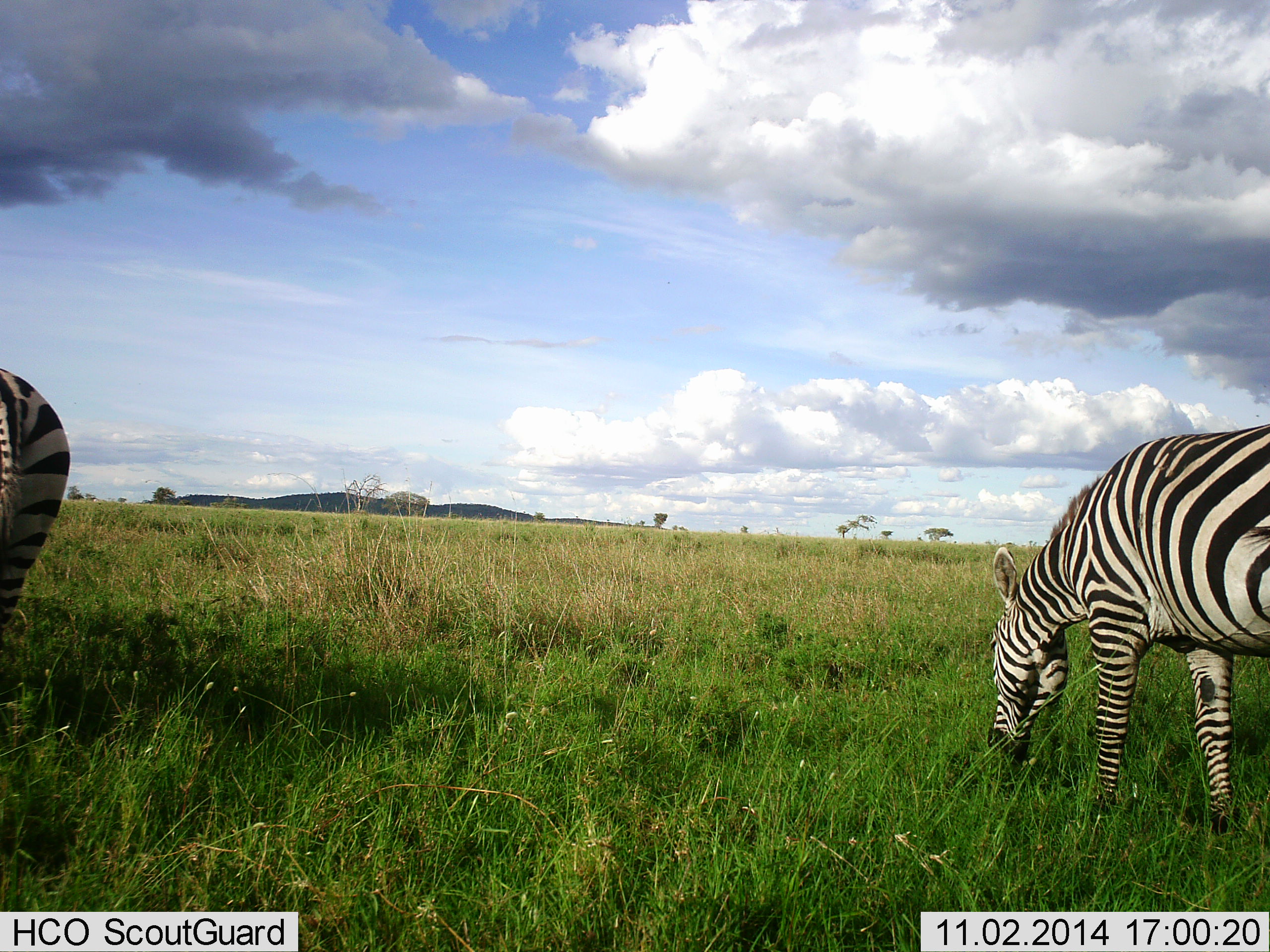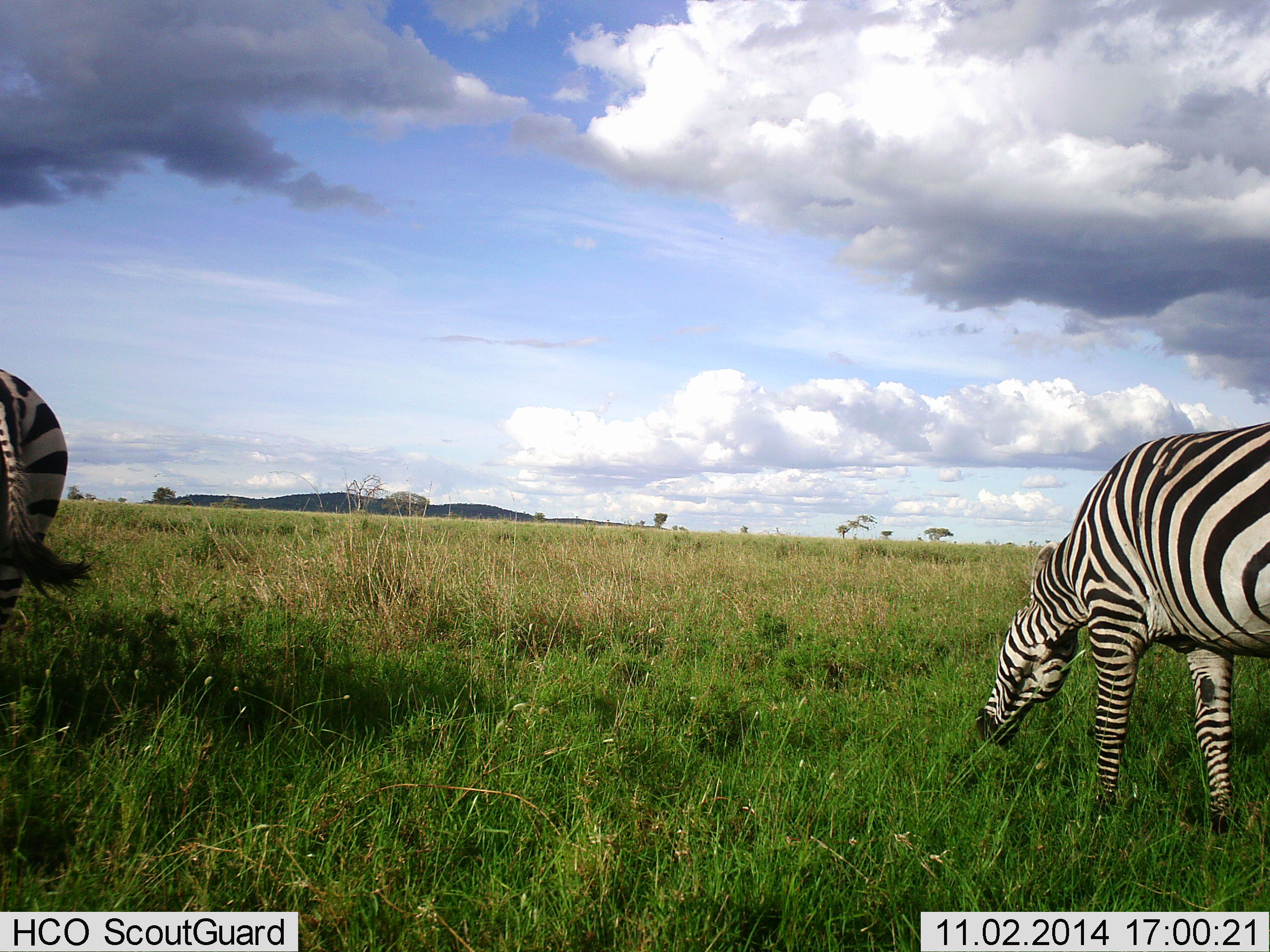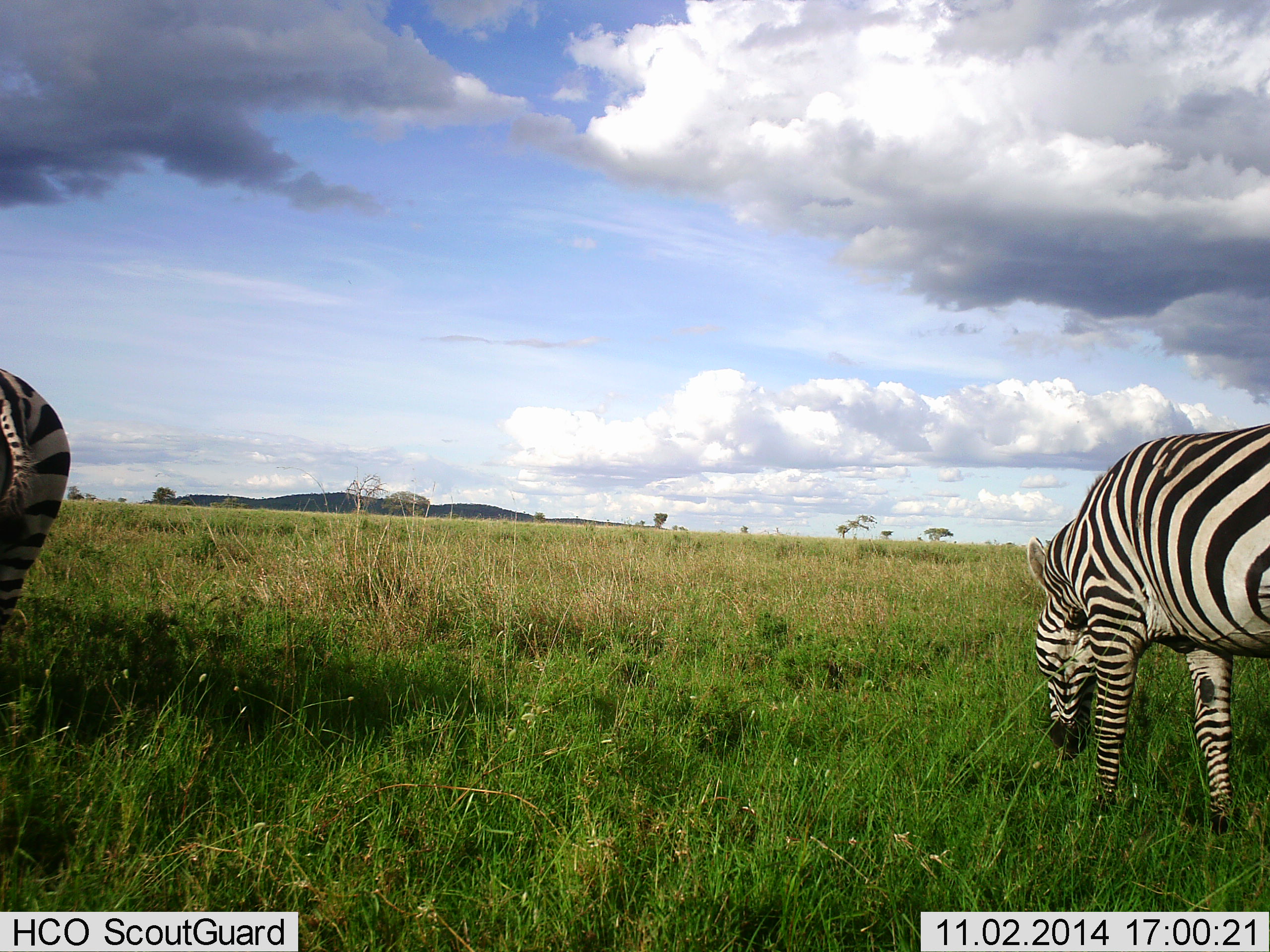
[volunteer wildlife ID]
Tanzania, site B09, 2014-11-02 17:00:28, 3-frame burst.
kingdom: Animalia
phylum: Chordata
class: Mammalia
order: Perissodactyla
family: Equidae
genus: Equus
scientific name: Equus quagga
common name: plains zebra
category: zebra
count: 2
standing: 40%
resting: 0%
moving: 0%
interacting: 10%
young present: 0%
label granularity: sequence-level